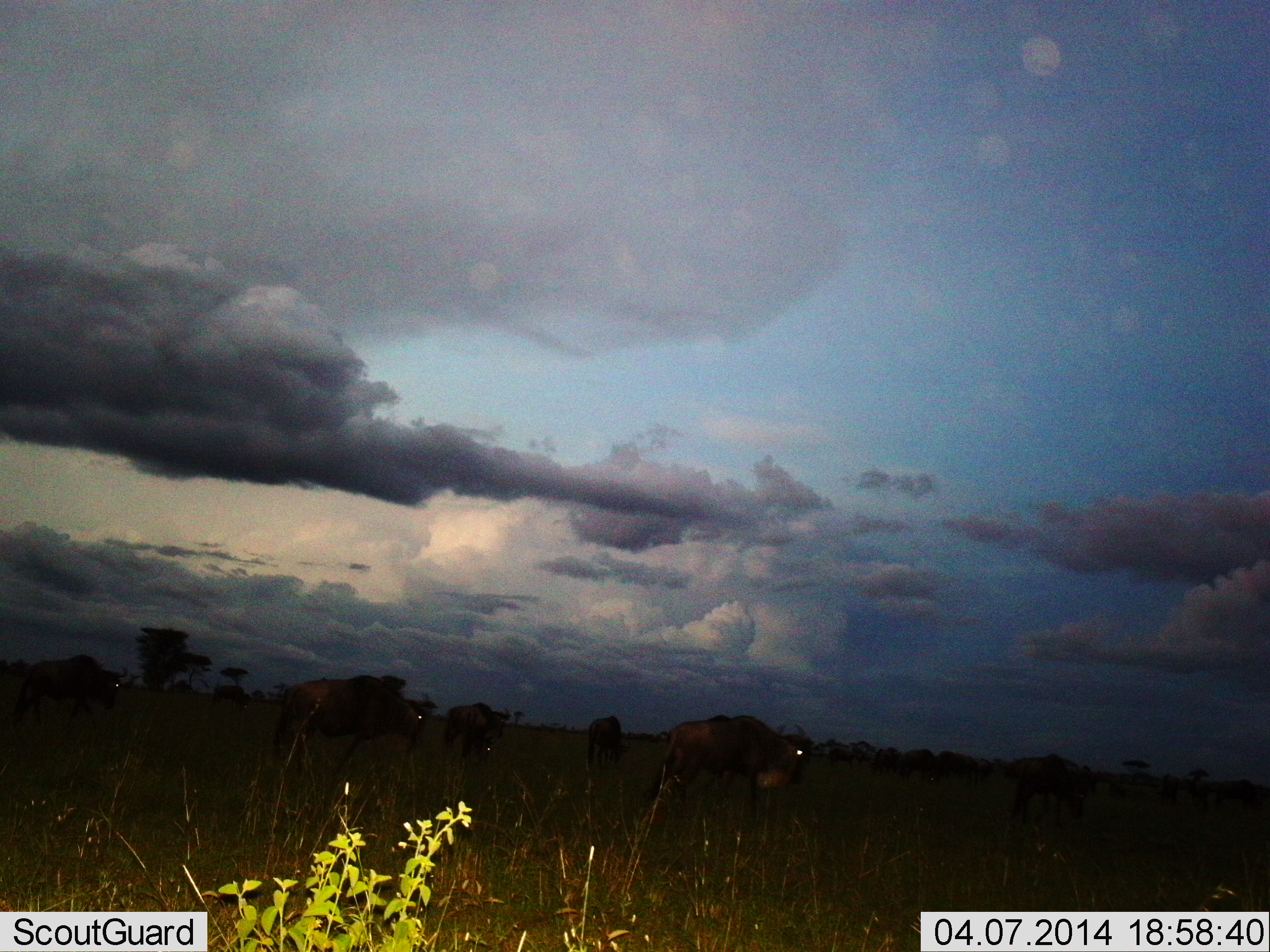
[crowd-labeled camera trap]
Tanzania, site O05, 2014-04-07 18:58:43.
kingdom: Animalia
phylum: Chordata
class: Mammalia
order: Artiodactyla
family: Bovidae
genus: Connochaetes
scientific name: Connochaetes taurinus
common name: blue wildebeest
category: wildebeest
Wildebeest (blue wildebeest) (Connochaetes taurinus), count 11-50. Behavior (volunteer vote fractions): standing 30%, resting 0%, moving 70%, interacting 0%. Young present (vote fraction): 0%. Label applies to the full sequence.